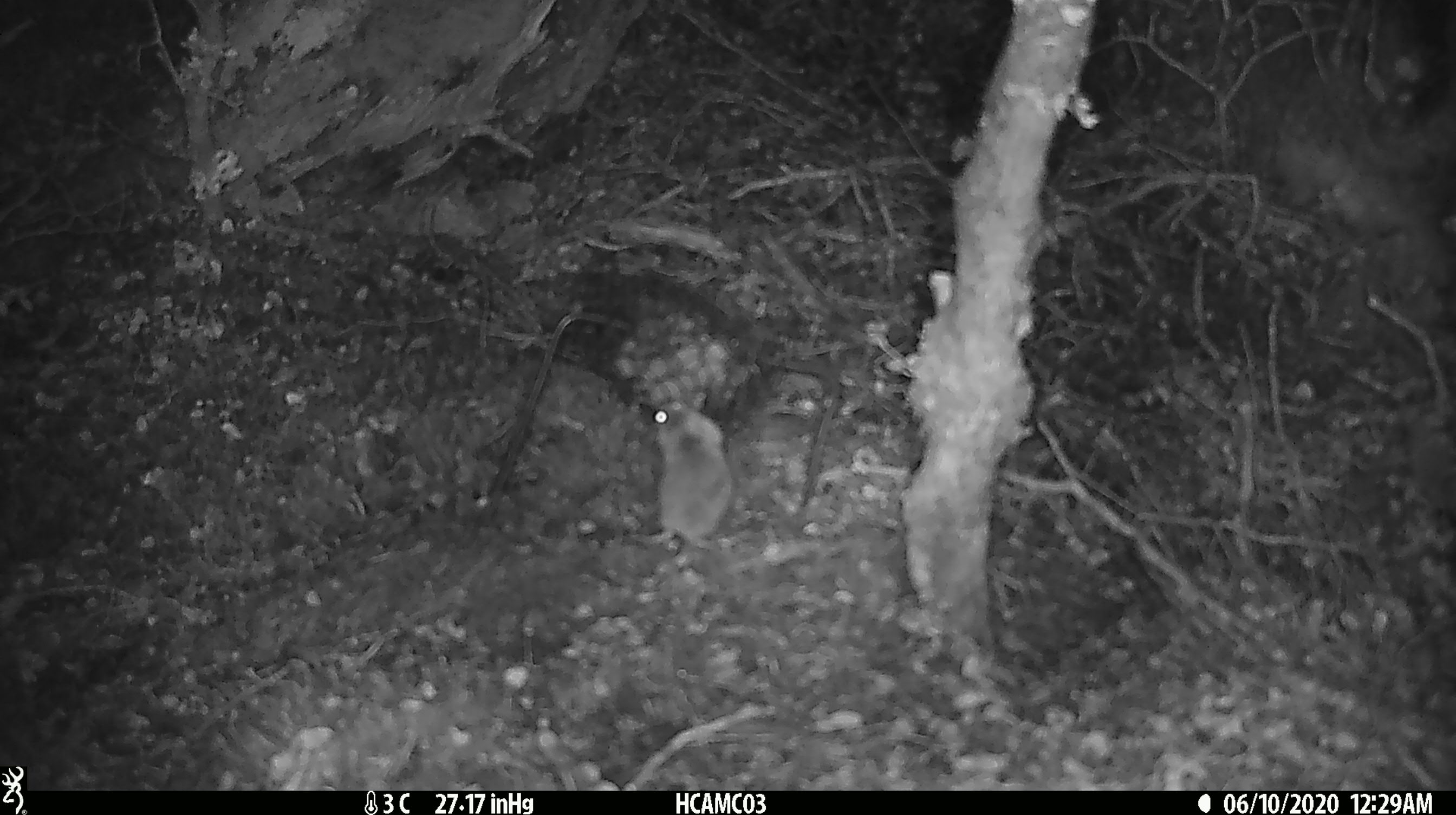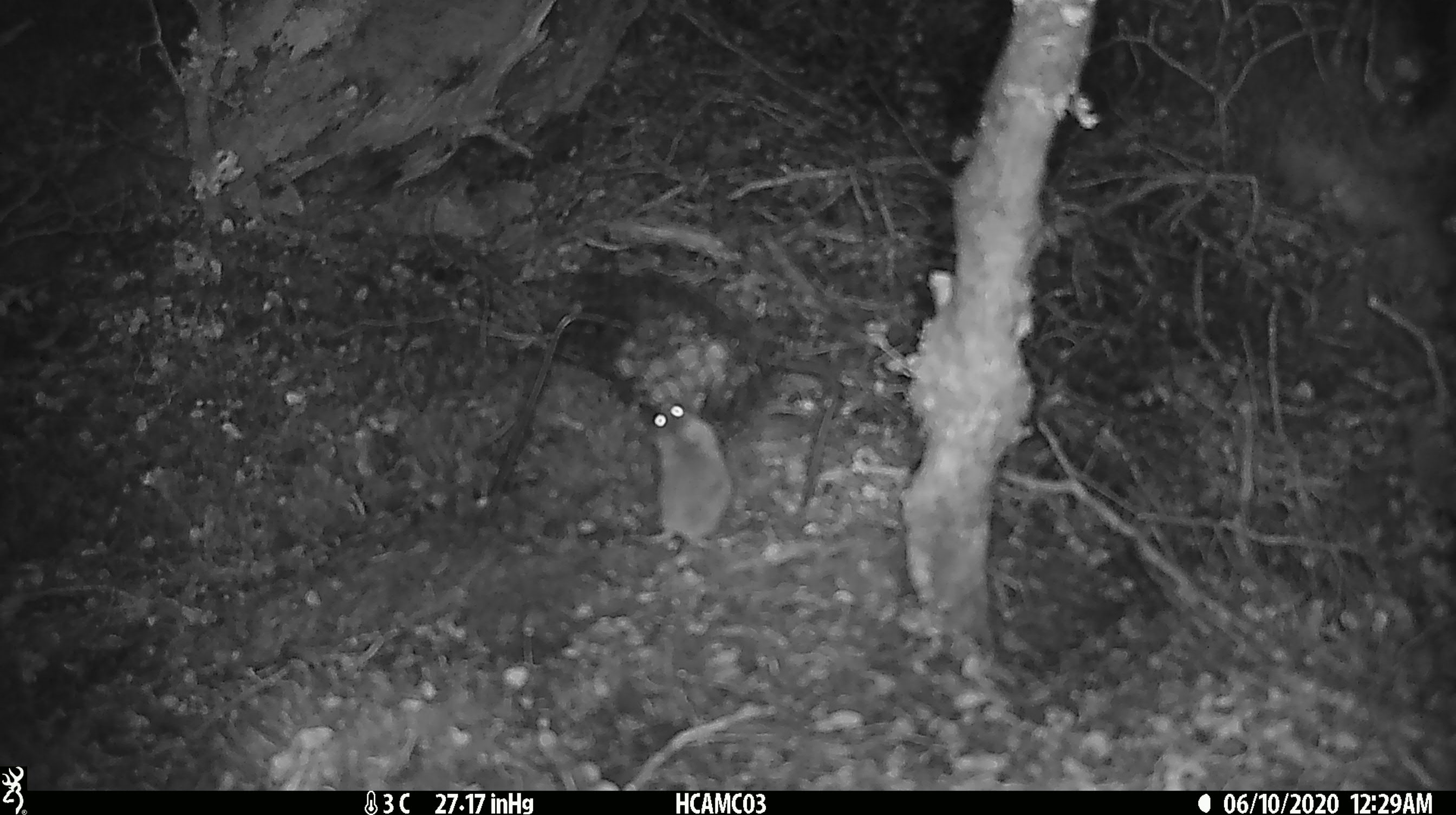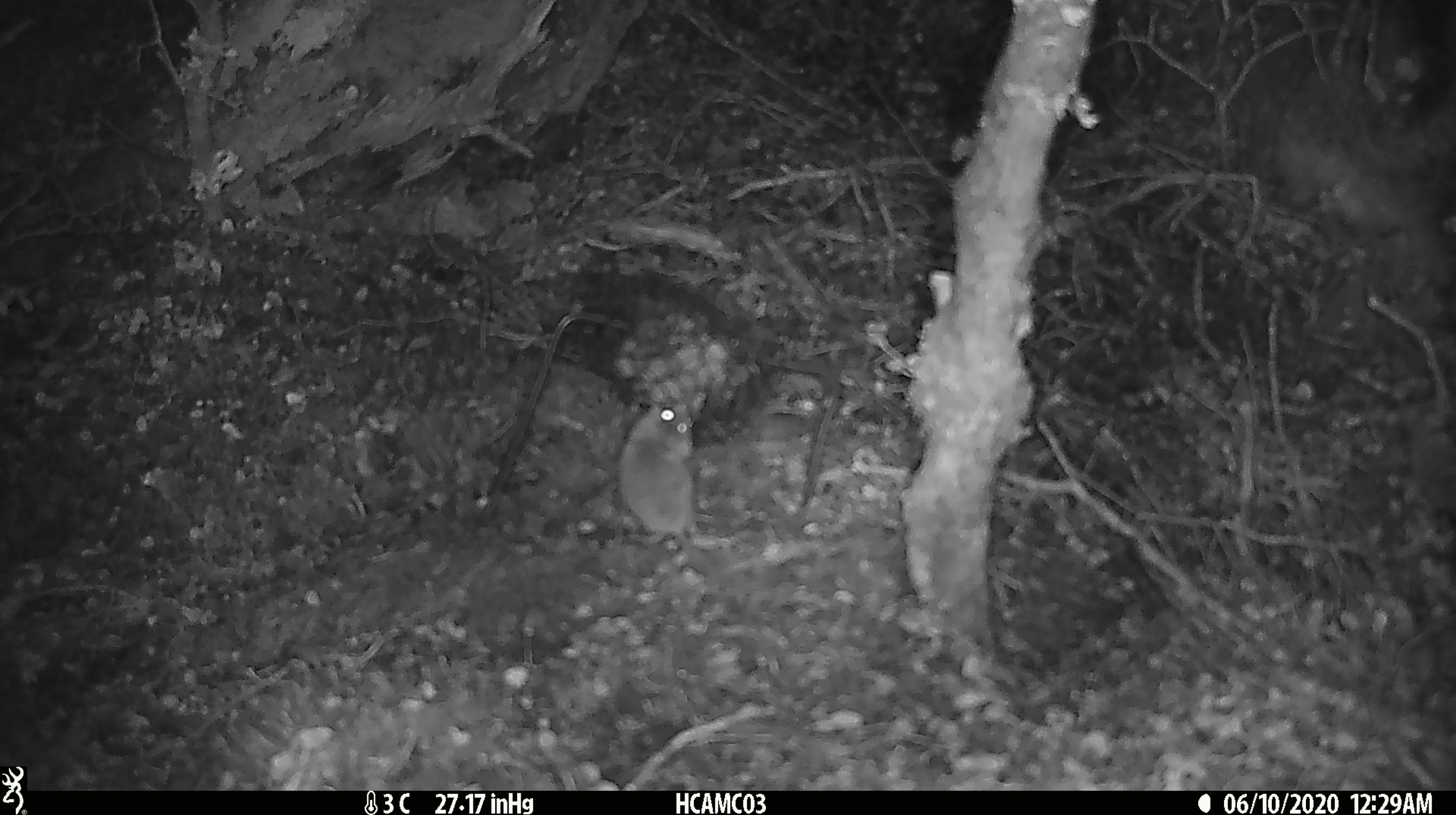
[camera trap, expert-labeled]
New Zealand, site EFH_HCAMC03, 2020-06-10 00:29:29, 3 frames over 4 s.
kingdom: Animalia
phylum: Chordata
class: Mammalia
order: Rodentia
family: Muridae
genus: Mus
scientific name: Mus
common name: mouse